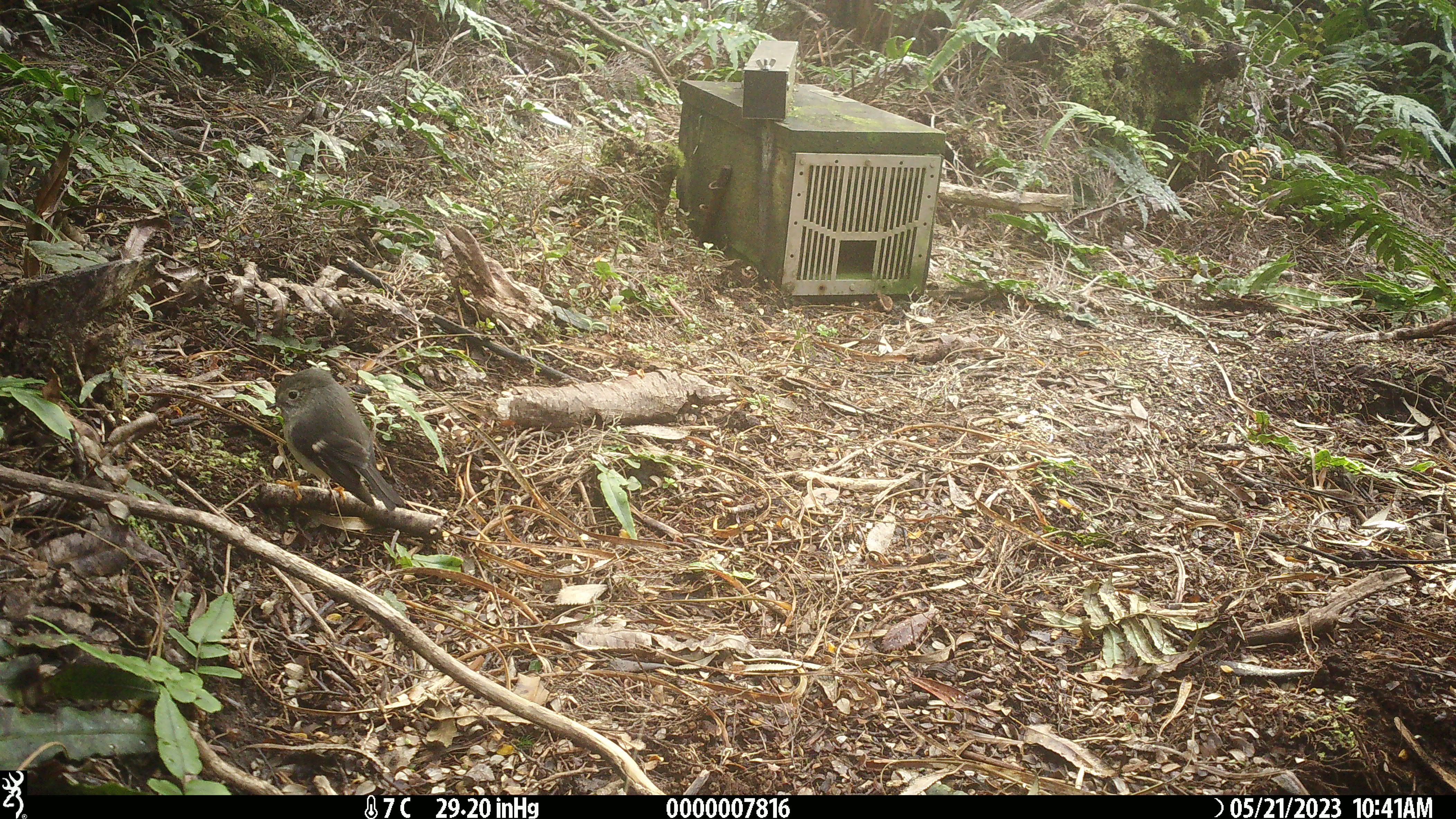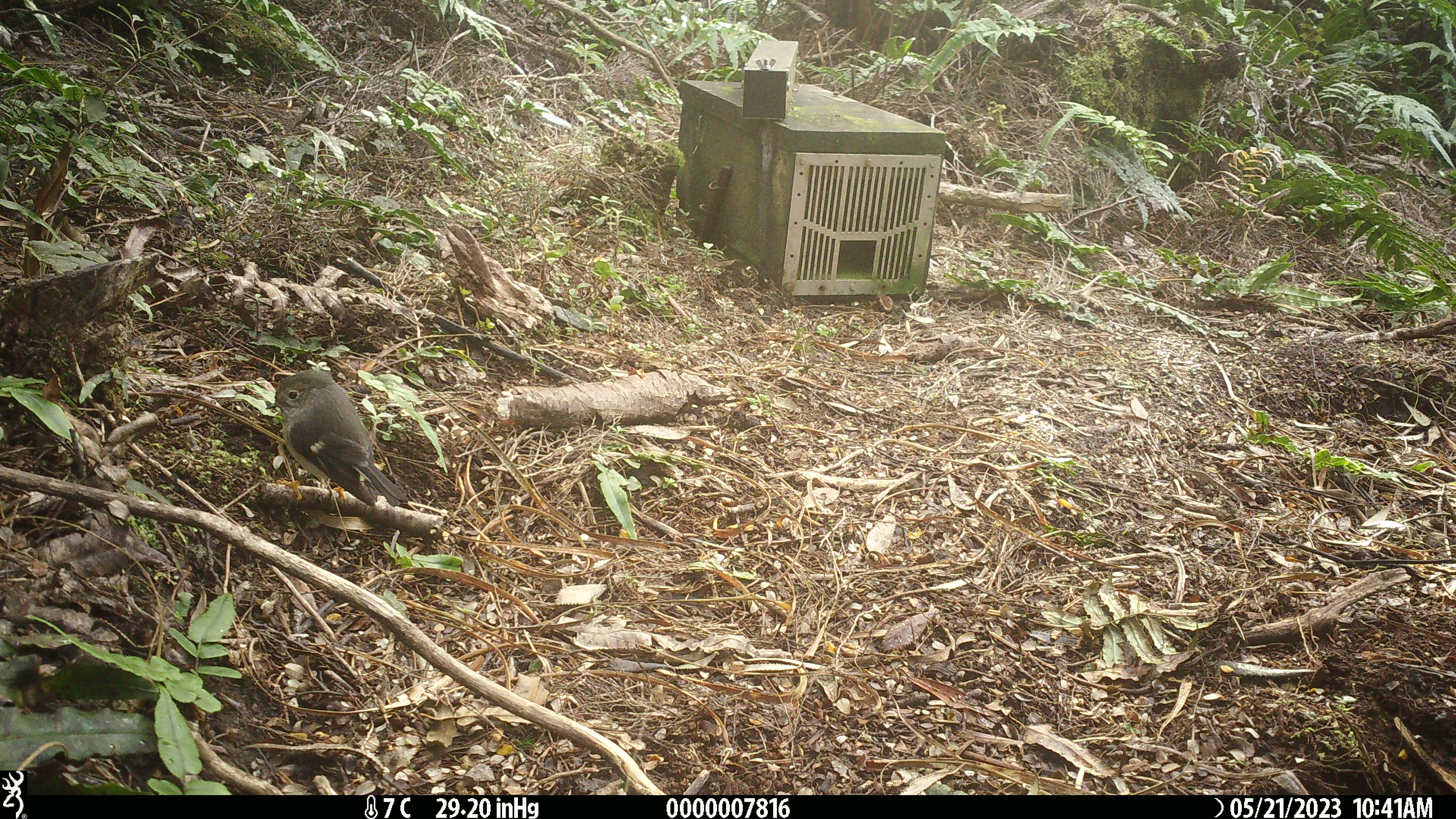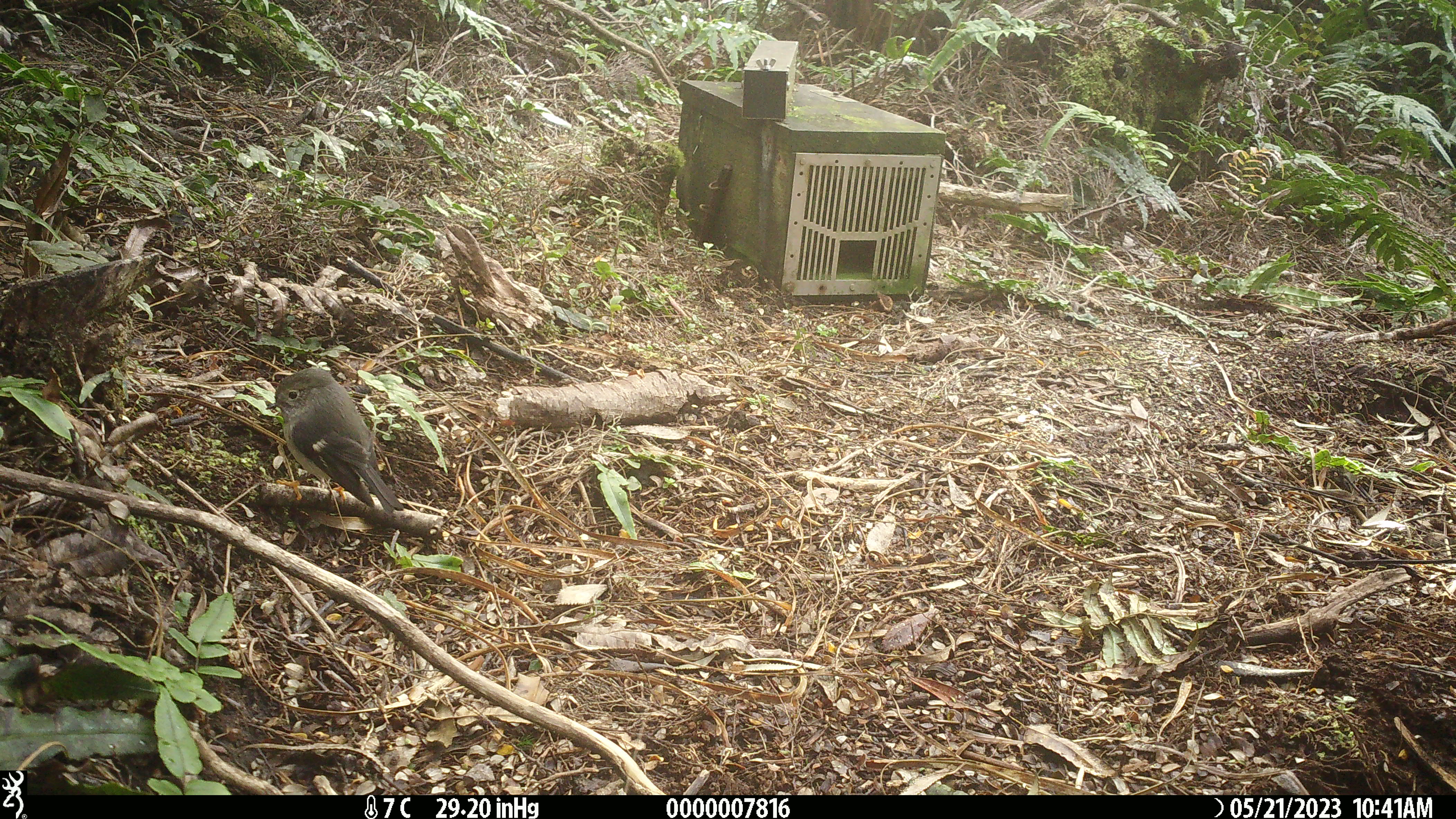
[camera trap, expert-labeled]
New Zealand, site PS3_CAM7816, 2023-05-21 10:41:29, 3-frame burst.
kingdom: Animalia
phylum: Chordata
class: Aves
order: Passeriformes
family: Petroicidae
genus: Petroica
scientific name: Petroica macrocephala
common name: tomtit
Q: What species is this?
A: Tomtit (Petroica macrocephala).